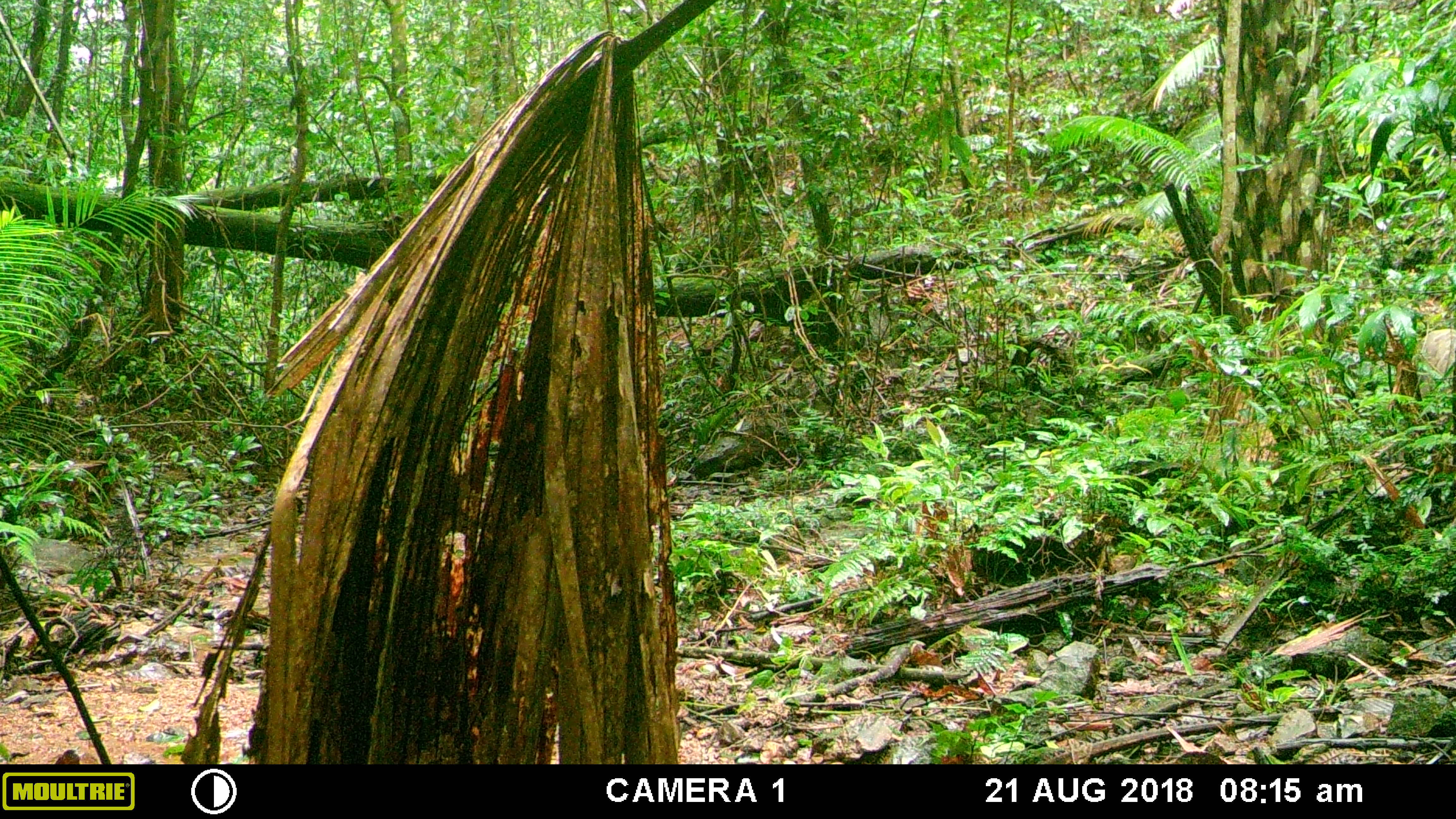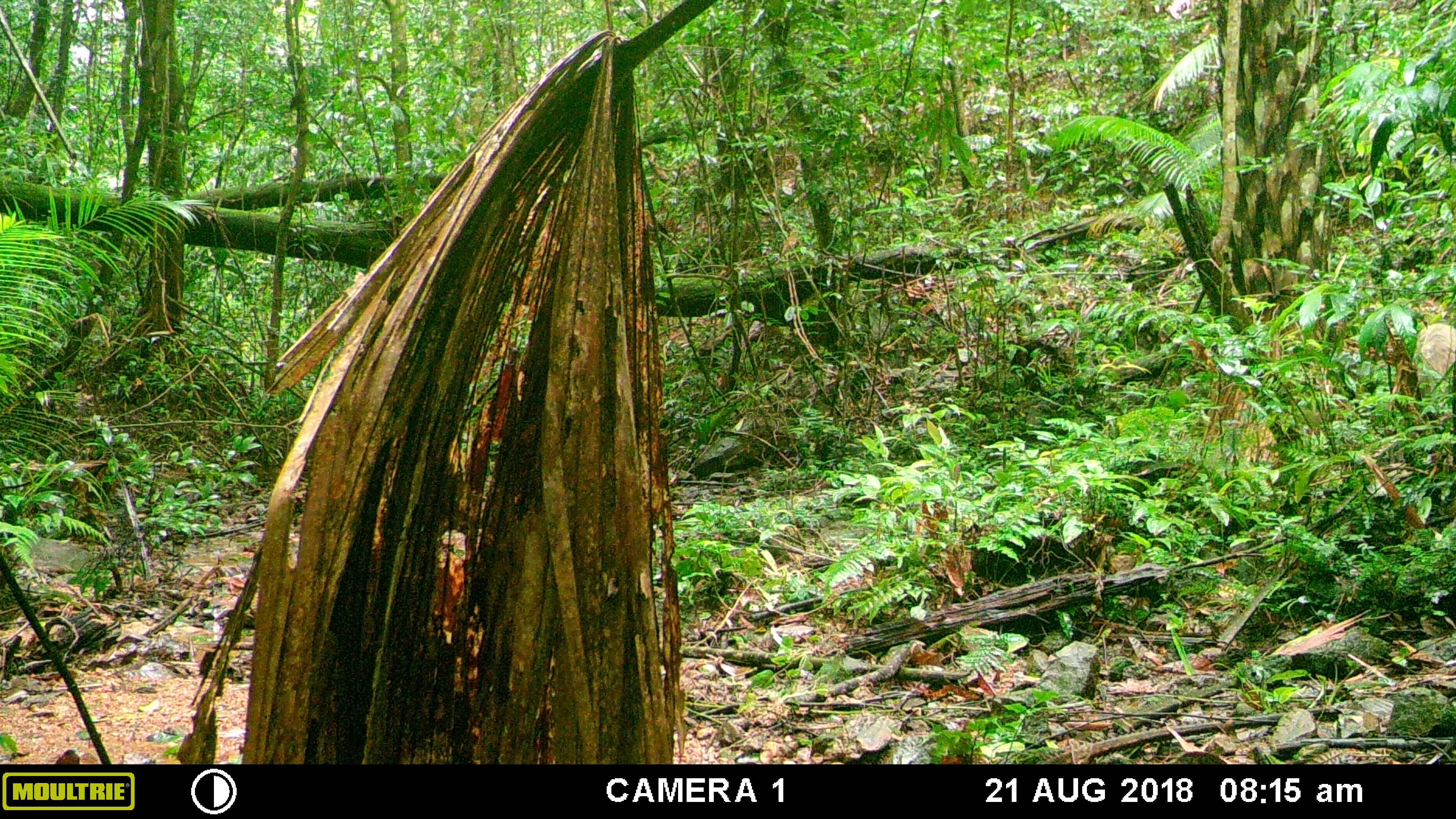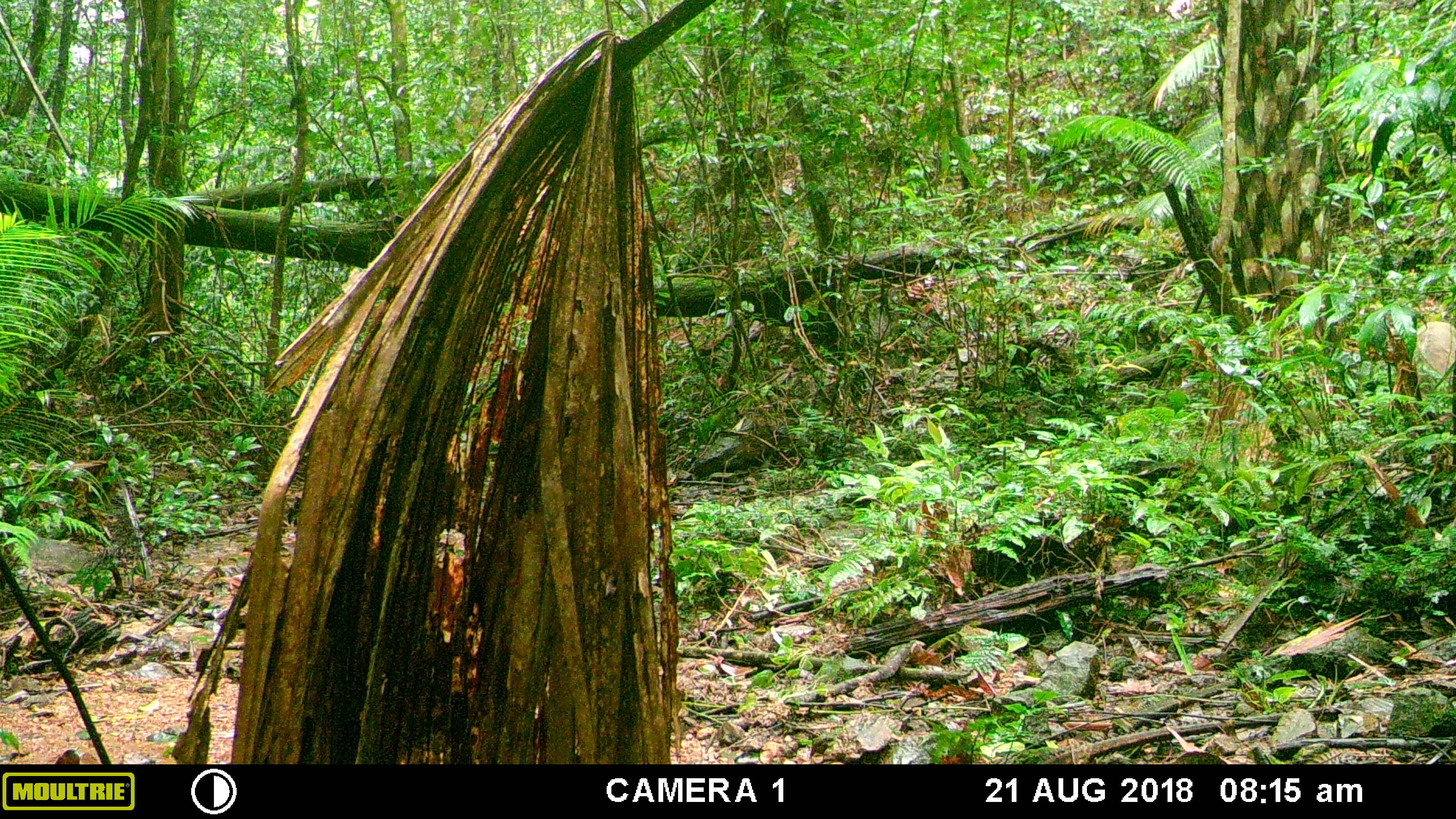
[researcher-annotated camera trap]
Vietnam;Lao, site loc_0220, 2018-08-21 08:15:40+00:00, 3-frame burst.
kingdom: Animalia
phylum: Chordata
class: Mammalia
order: Artiodactyla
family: Suidae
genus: Sus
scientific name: Sus scrofa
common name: eurasian wild pig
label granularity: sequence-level